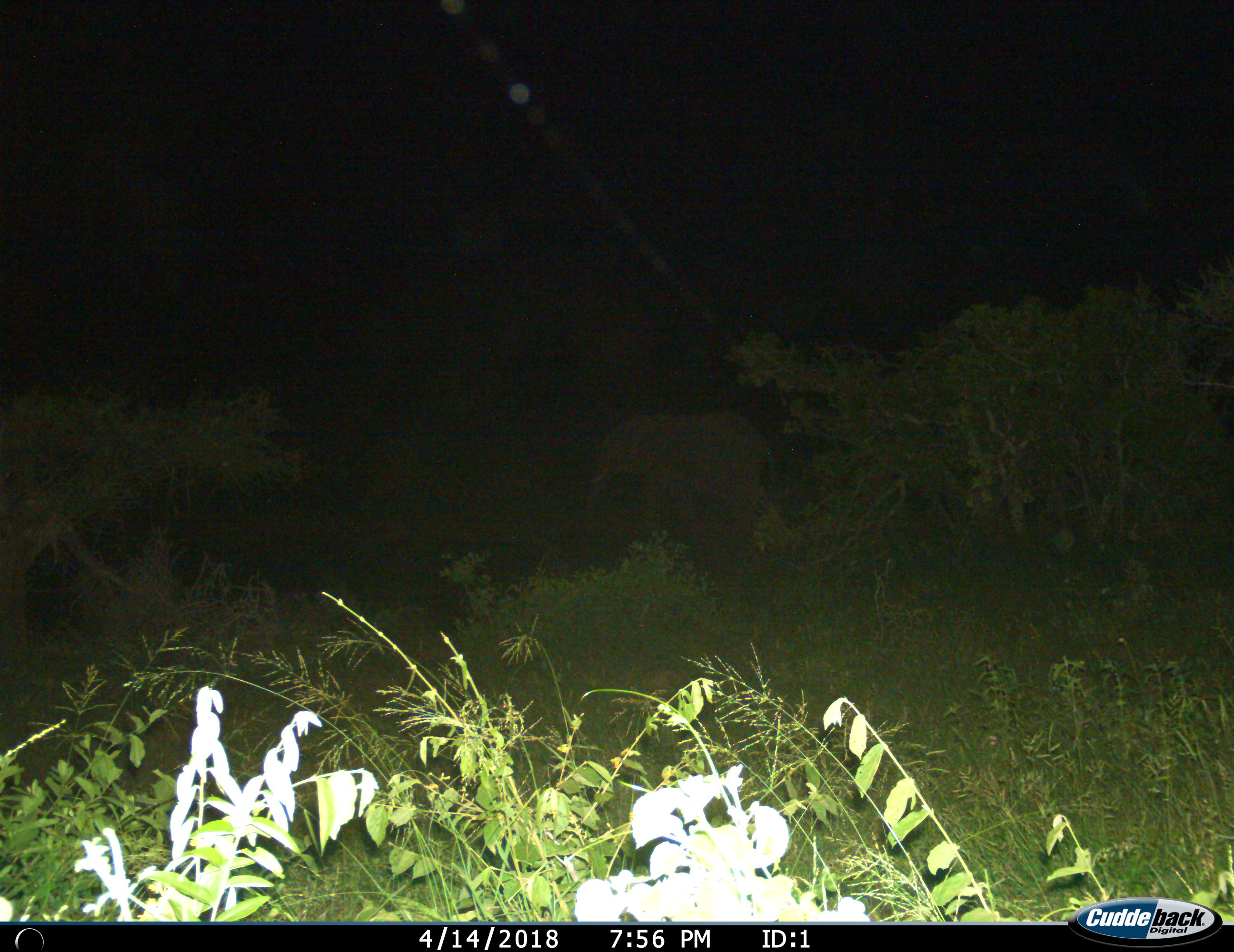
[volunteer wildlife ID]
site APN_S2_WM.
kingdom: Animalia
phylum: Chordata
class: Mammalia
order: Proboscidea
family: Elephantidae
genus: Loxodonta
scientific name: Loxodonta africana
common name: african bush elephant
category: elephant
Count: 1.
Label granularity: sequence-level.